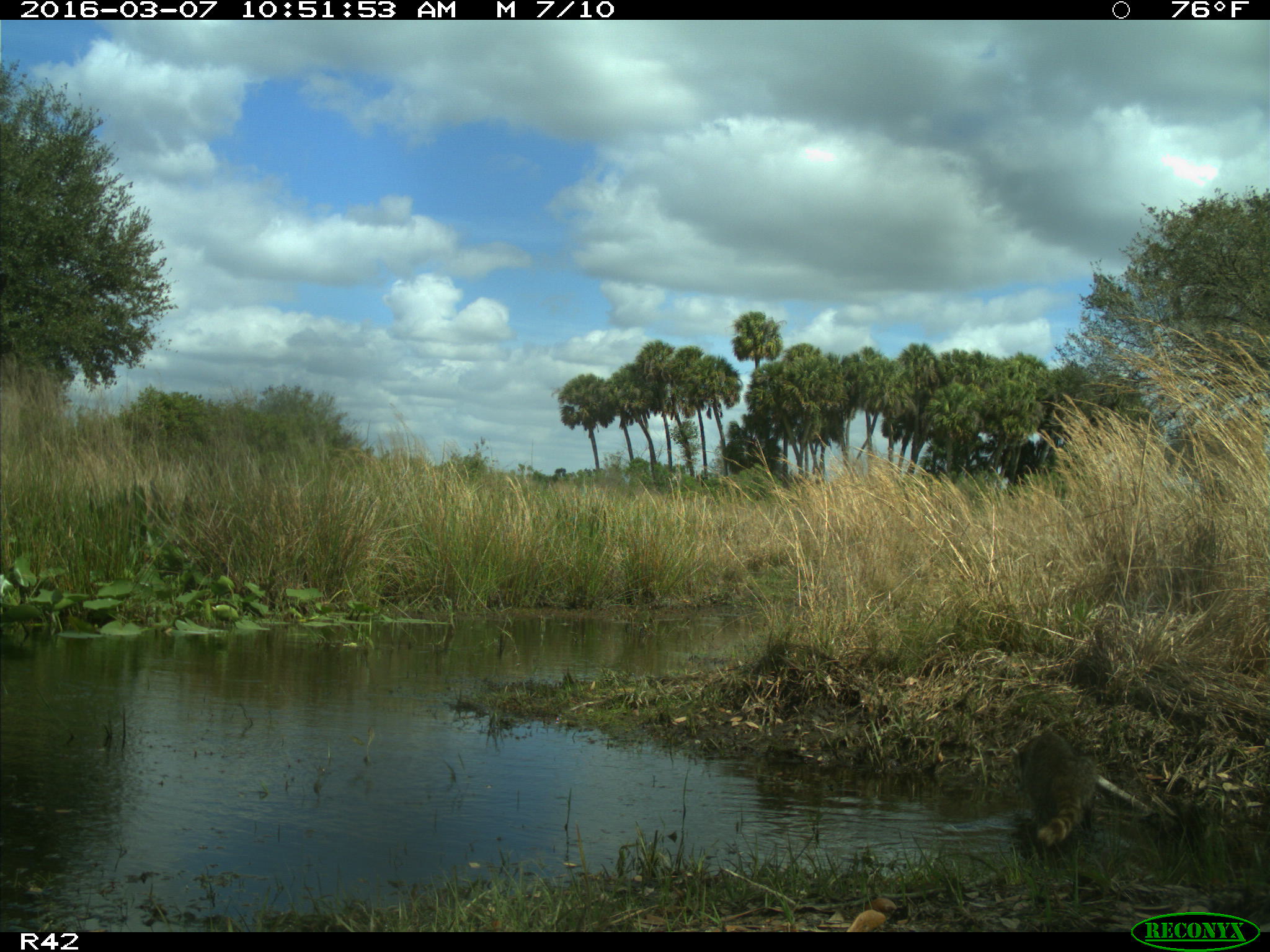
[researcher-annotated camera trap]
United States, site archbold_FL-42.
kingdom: Animalia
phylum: Chordata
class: Mammalia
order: Carnivora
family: Procyonidae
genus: Procyon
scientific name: Procyon lotor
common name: common raccoon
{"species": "Procyon lotor (common raccoon)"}